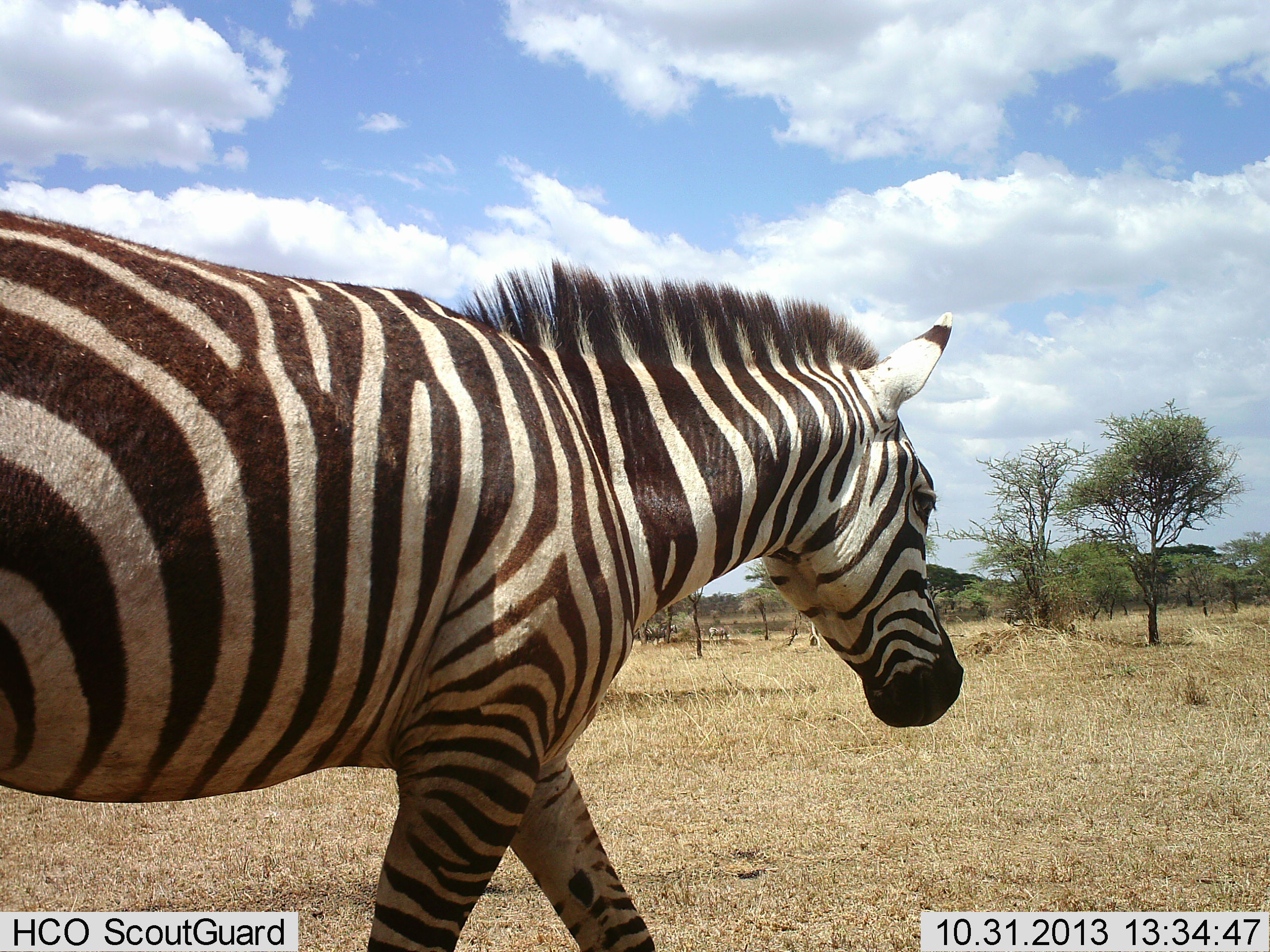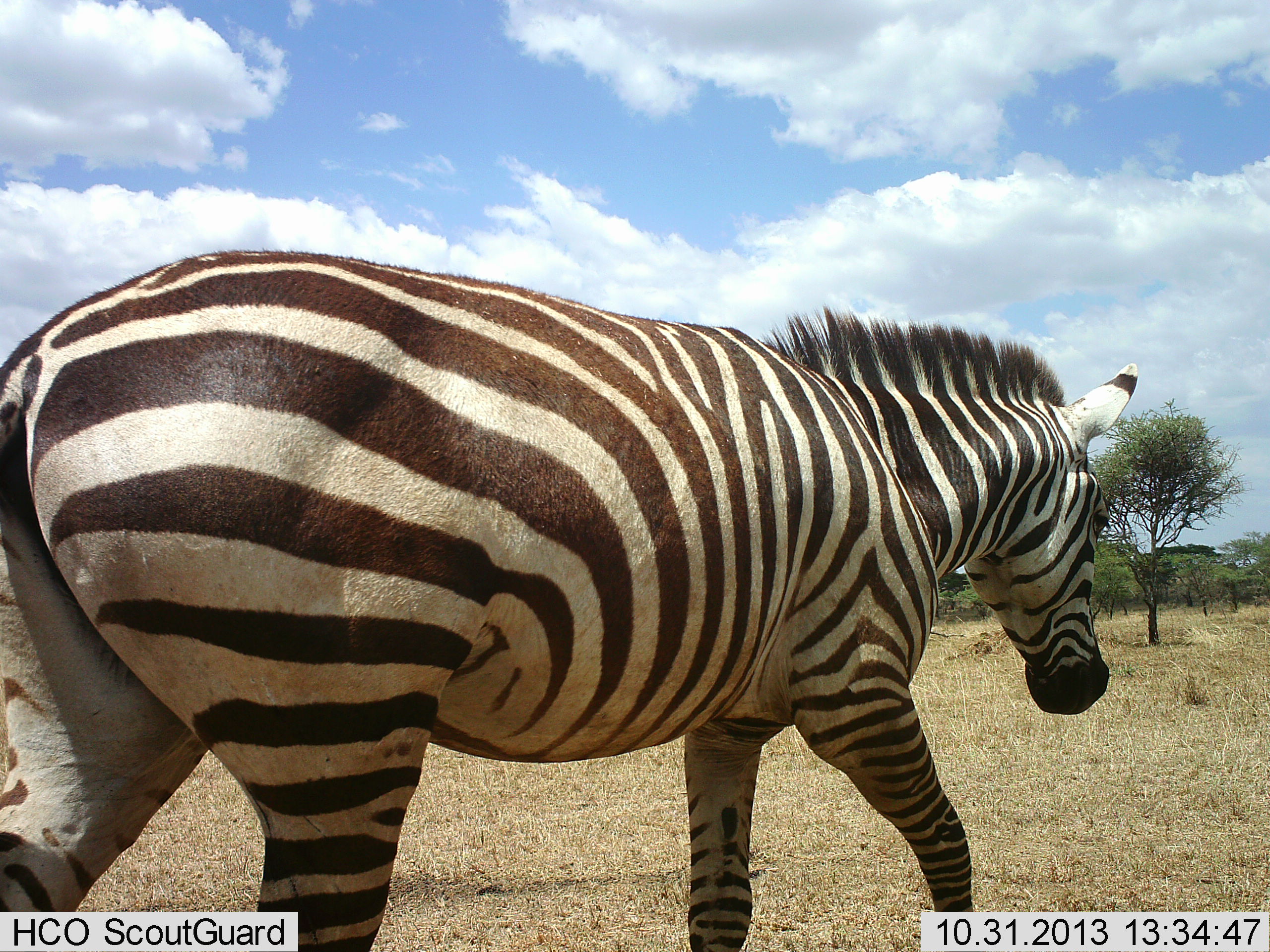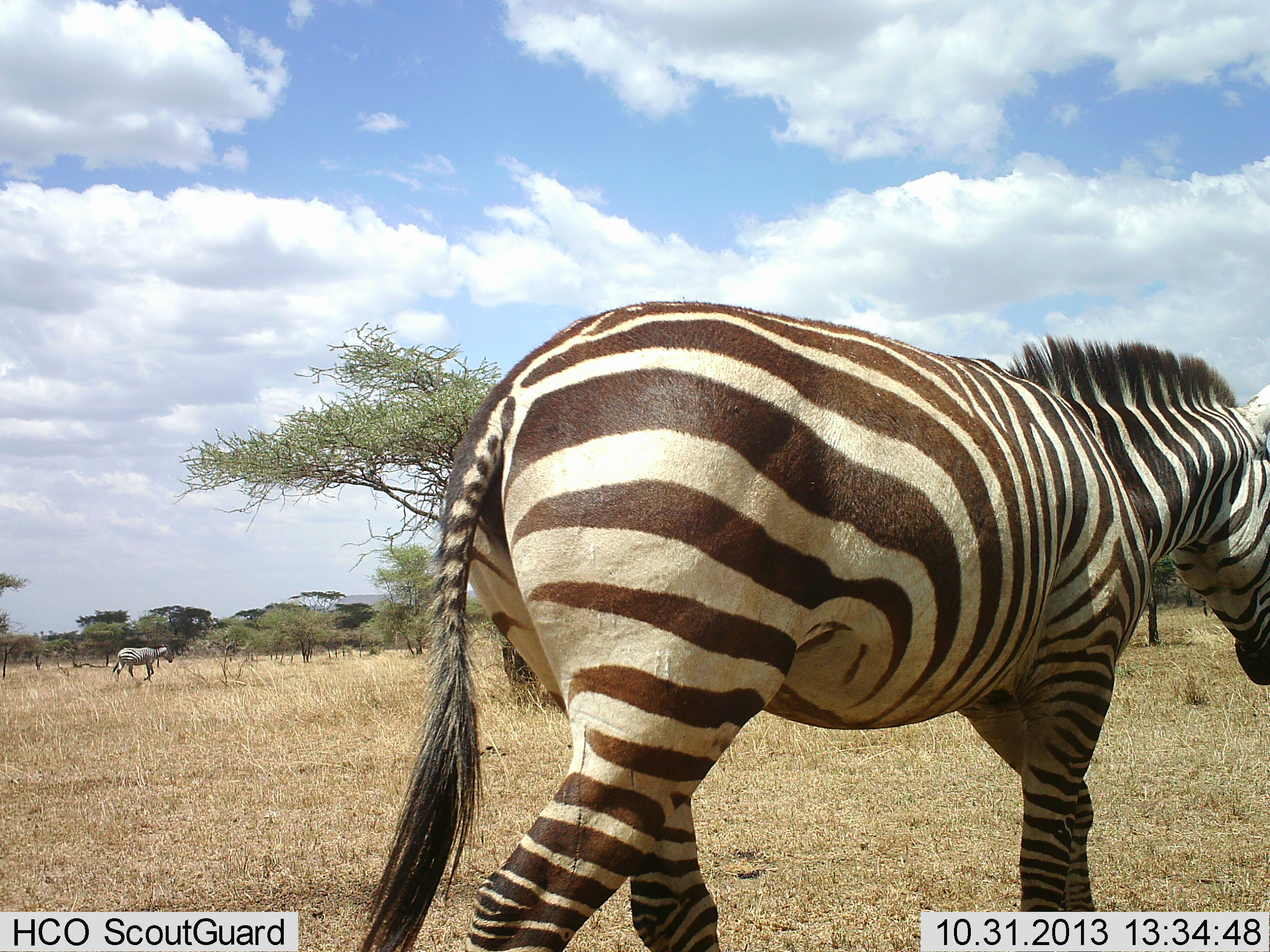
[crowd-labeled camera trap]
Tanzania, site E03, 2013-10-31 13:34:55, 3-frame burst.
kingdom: Animalia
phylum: Chordata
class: Mammalia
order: Perissodactyla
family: Equidae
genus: Equus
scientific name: Equus quagga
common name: plains zebra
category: zebra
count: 1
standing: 0%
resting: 0%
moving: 100%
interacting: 0%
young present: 0%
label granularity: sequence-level